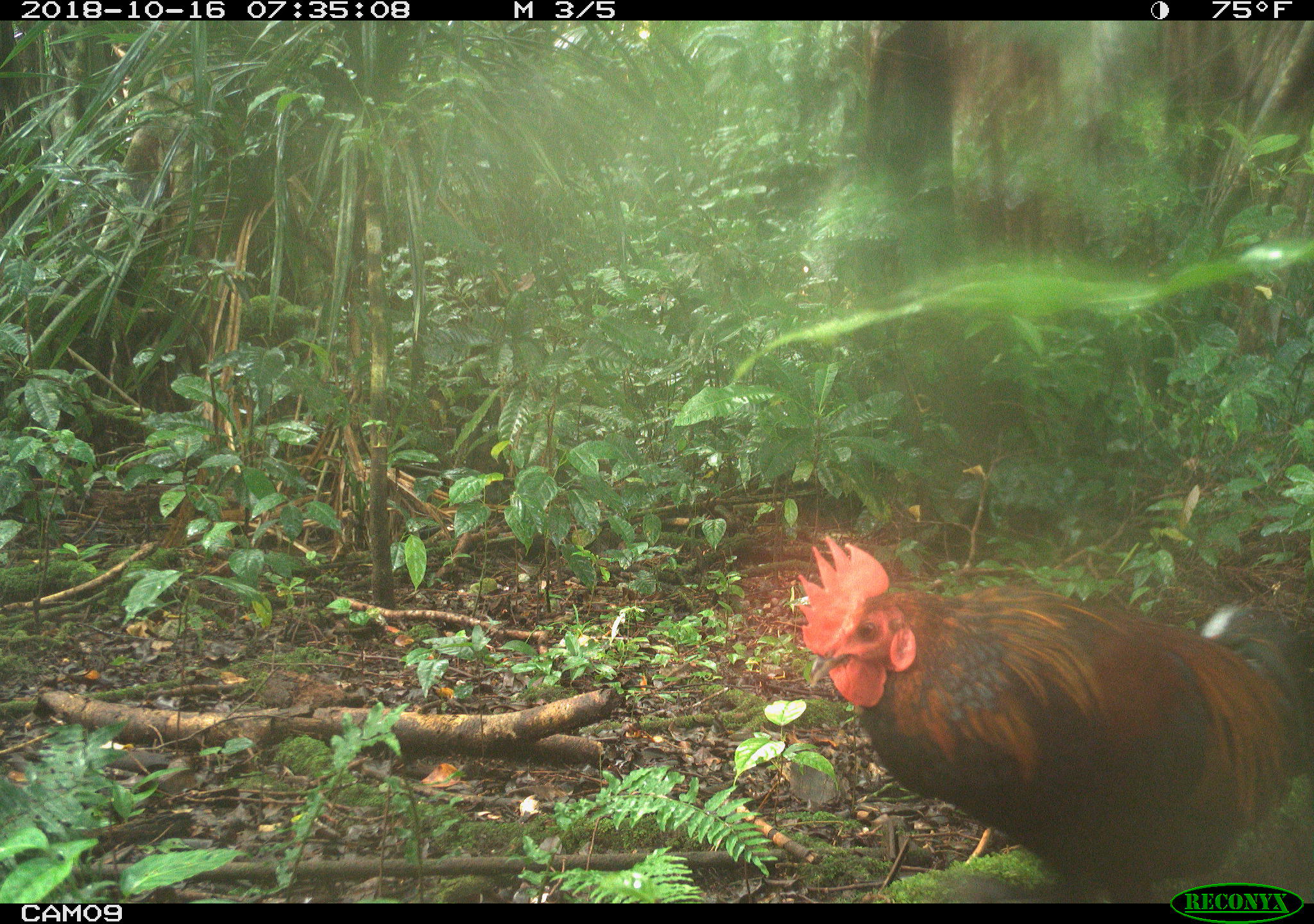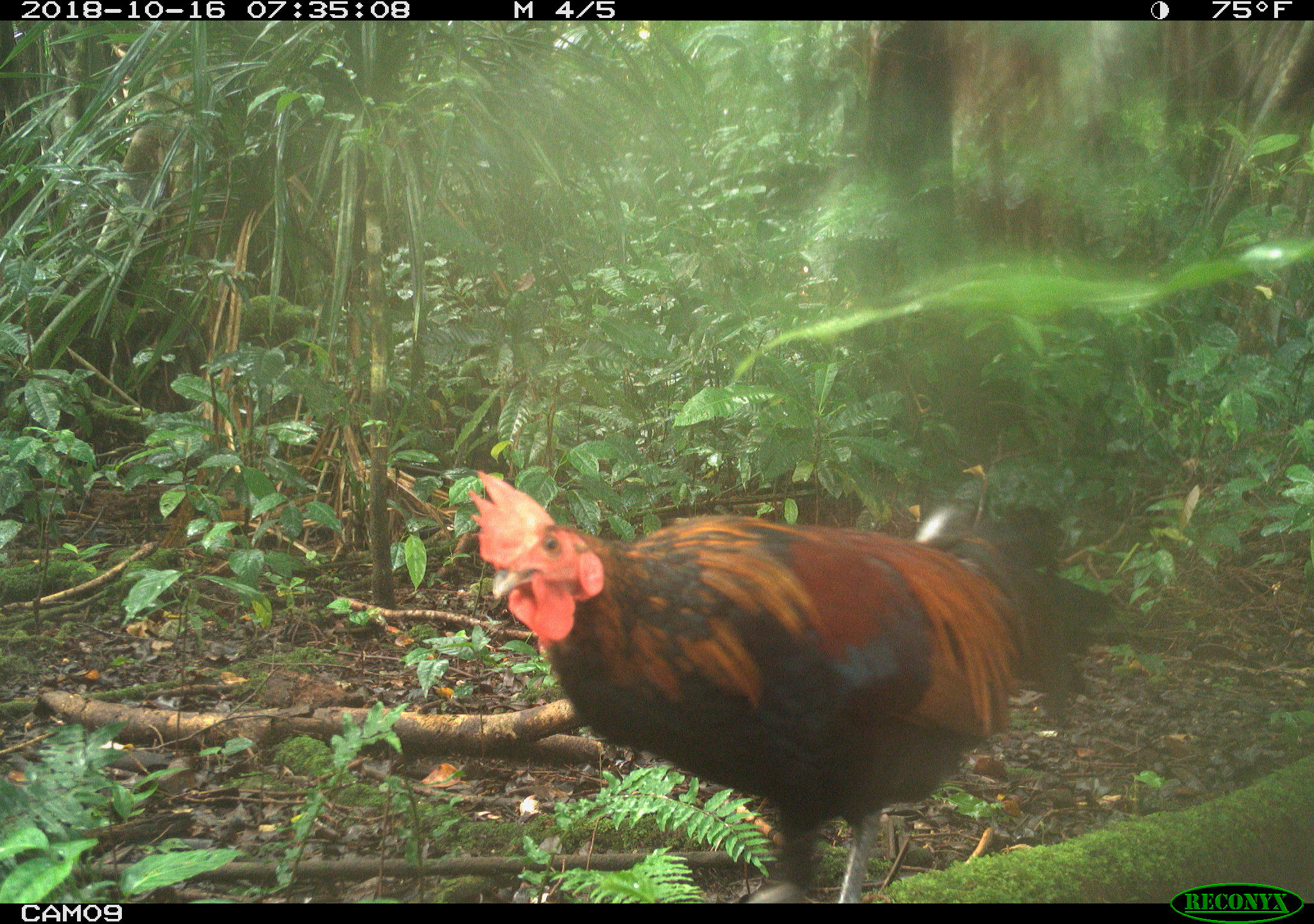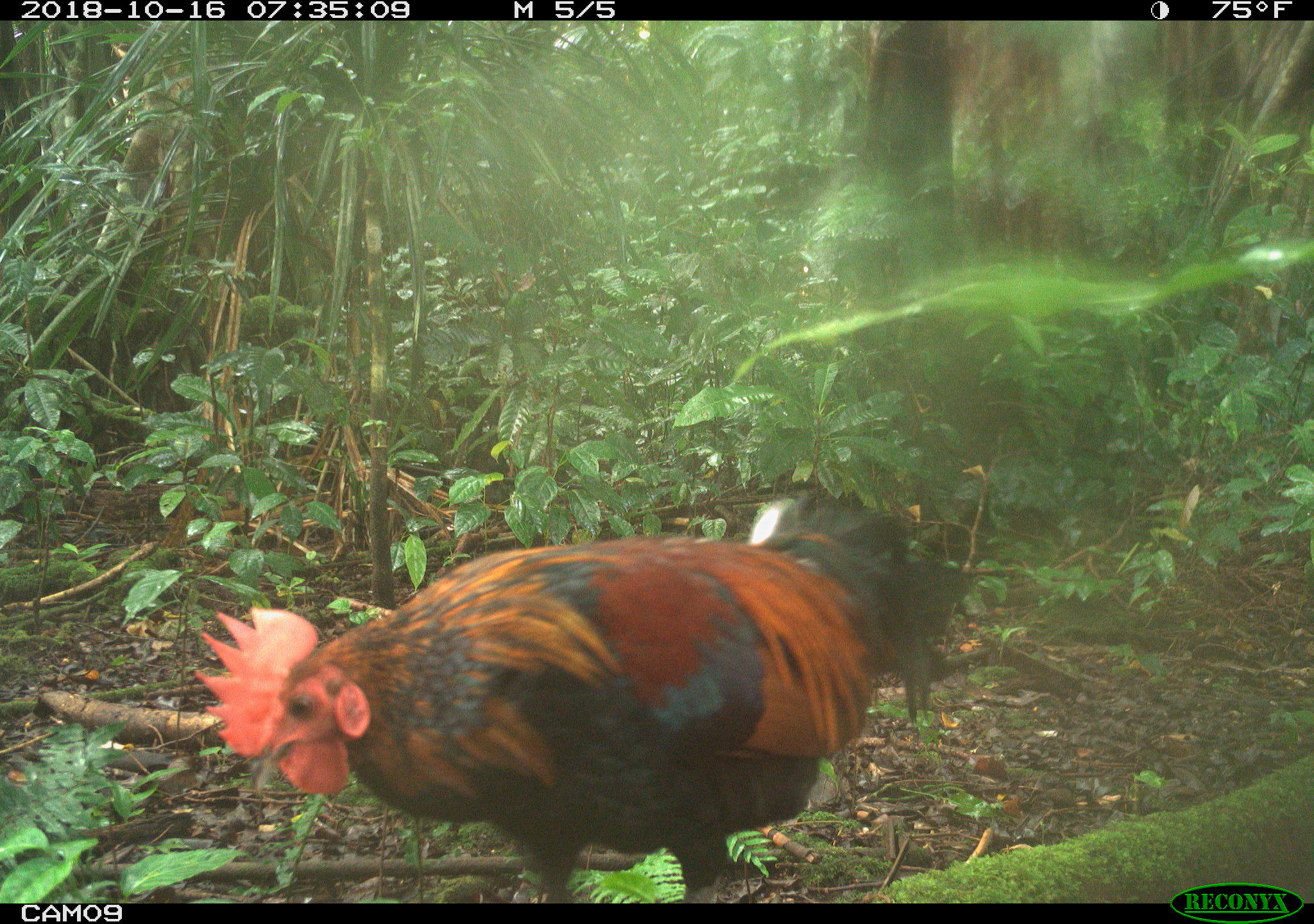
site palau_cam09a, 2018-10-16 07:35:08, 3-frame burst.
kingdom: Animalia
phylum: Chordata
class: Aves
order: Galliformes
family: Phasianidae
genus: Gallus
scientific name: Gallus gallus domesticus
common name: rooster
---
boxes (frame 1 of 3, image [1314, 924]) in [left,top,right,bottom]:
rooster: [775,535,1308,899]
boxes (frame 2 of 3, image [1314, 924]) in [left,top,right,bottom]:
rooster: [463,474,1042,907]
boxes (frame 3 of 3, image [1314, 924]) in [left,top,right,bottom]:
rooster: [191,491,964,905]